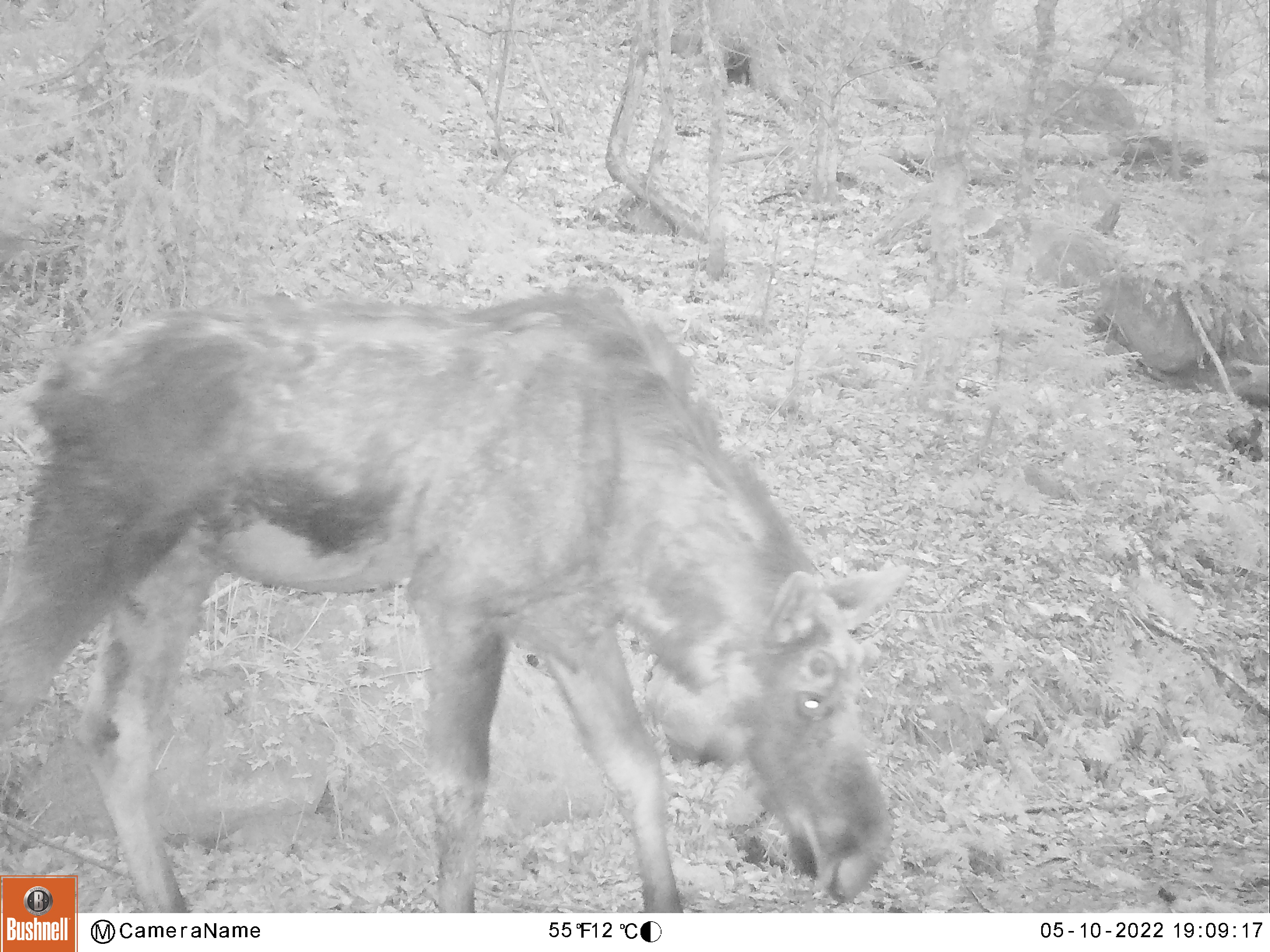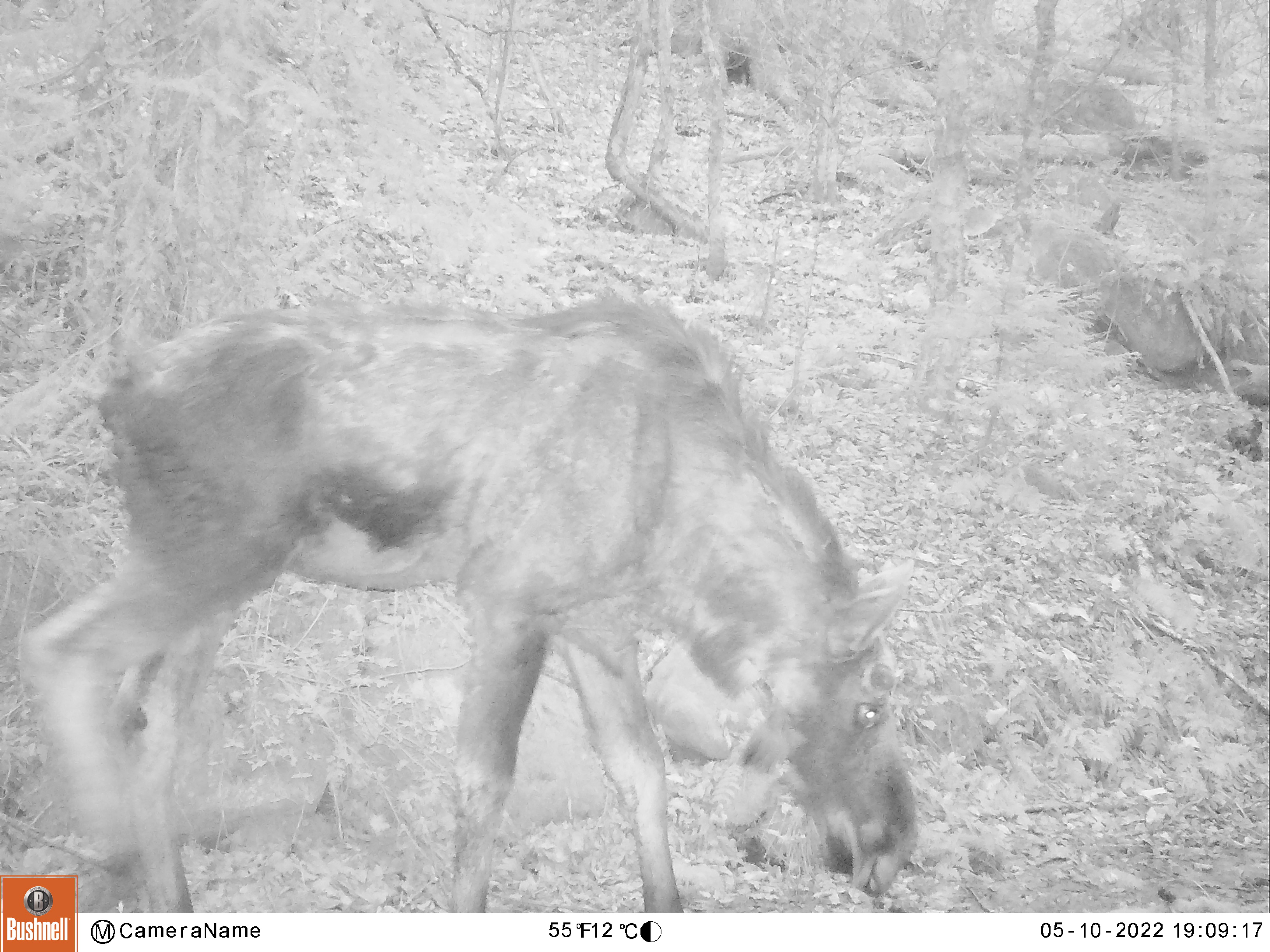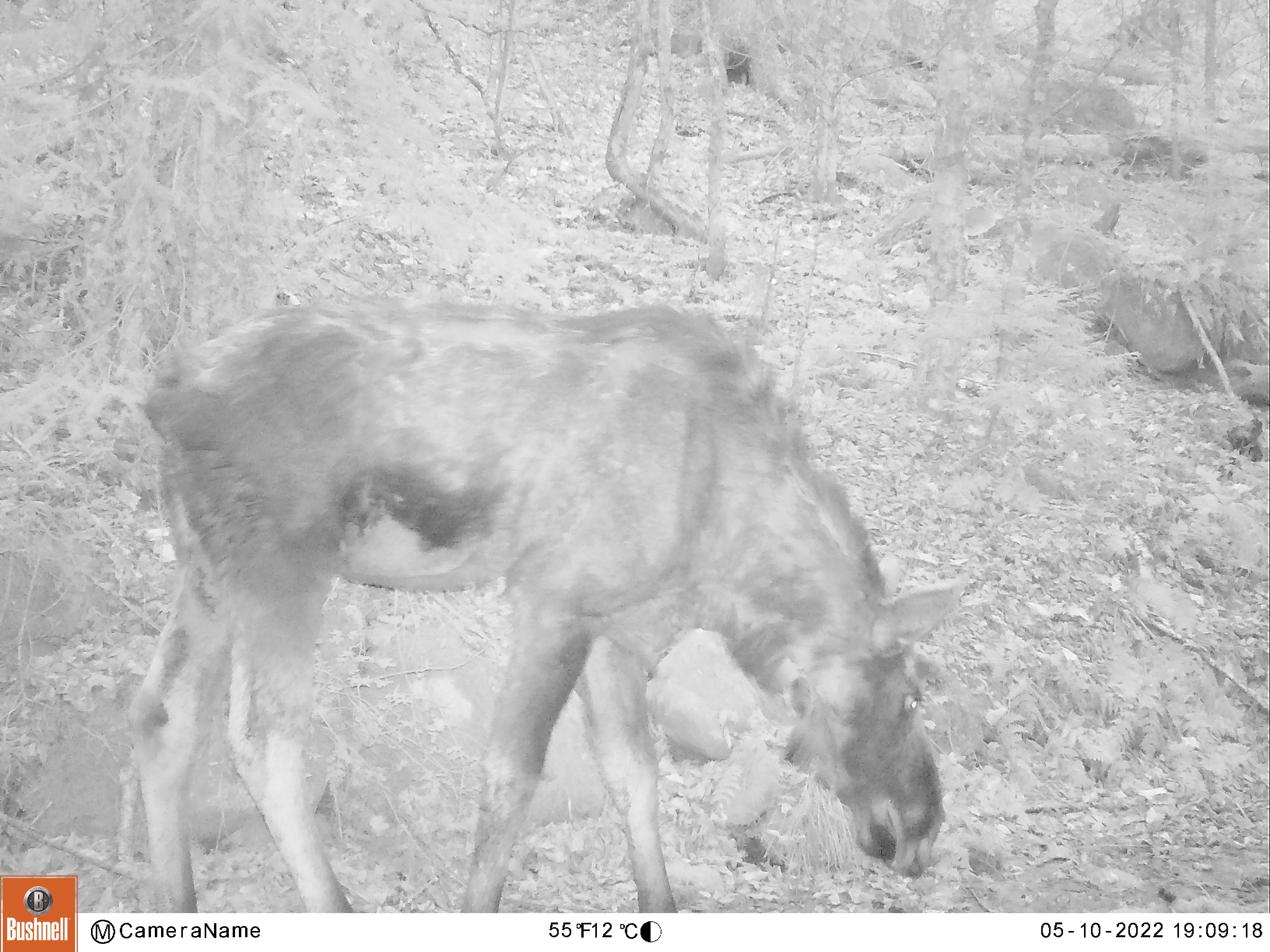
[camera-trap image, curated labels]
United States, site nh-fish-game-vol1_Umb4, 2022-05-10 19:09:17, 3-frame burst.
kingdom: Animalia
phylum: Chordata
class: Mammalia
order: Artiodactyla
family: Cervidae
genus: Alces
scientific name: Alces alces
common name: moose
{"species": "moose (Alces alces)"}